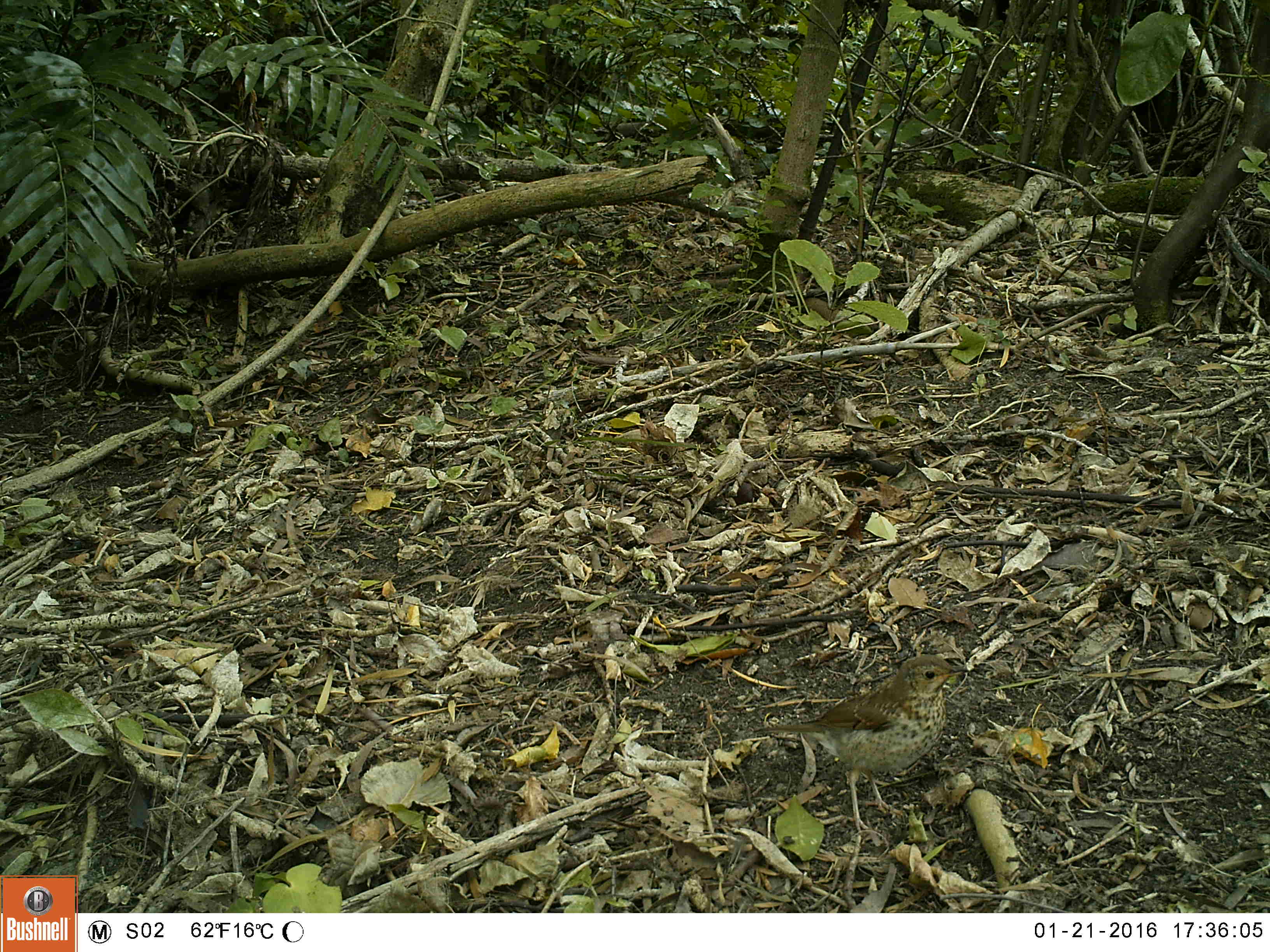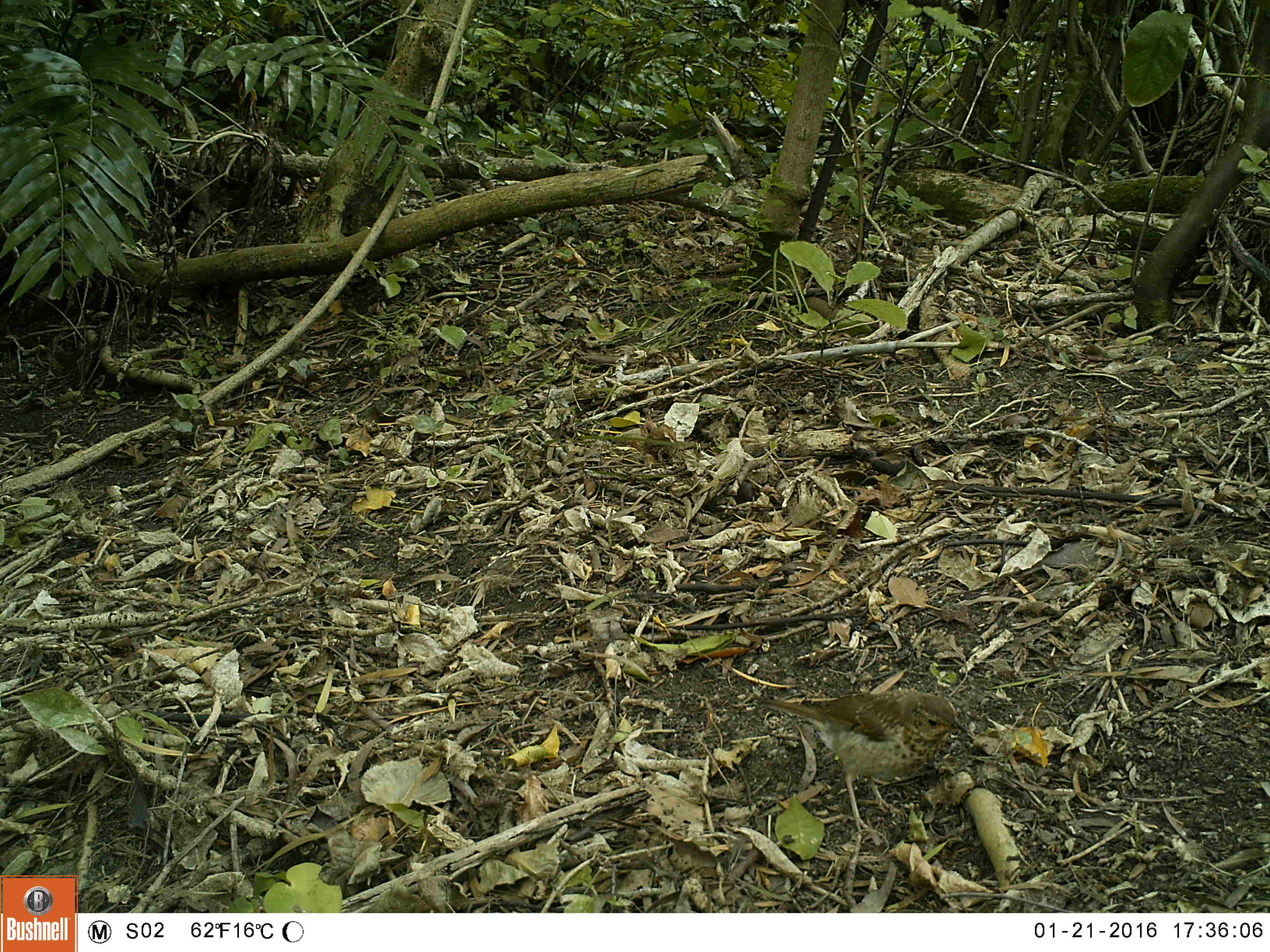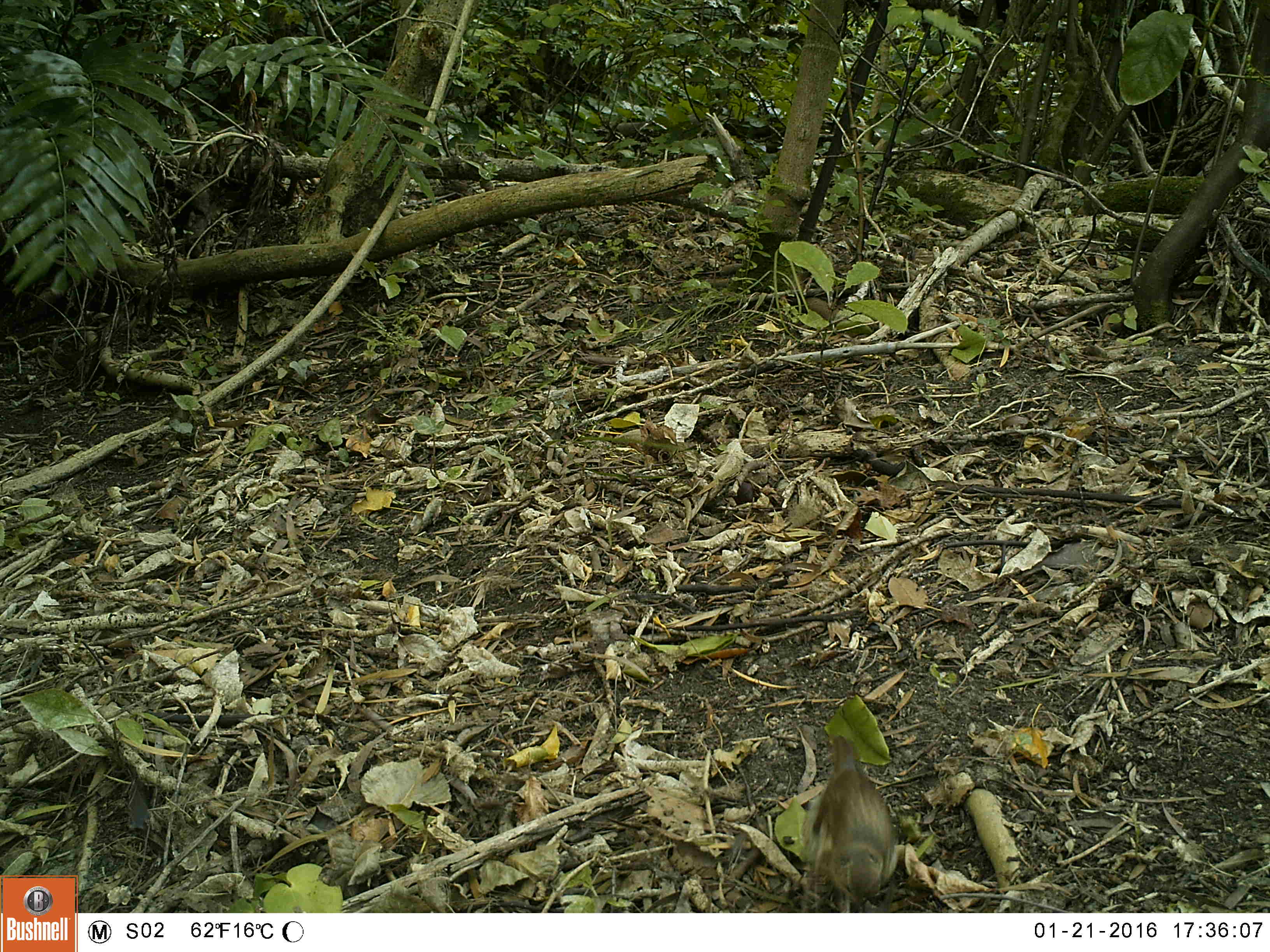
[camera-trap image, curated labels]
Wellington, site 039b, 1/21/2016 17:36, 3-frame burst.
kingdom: Animalia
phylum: Chordata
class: Aves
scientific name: Aves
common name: bird